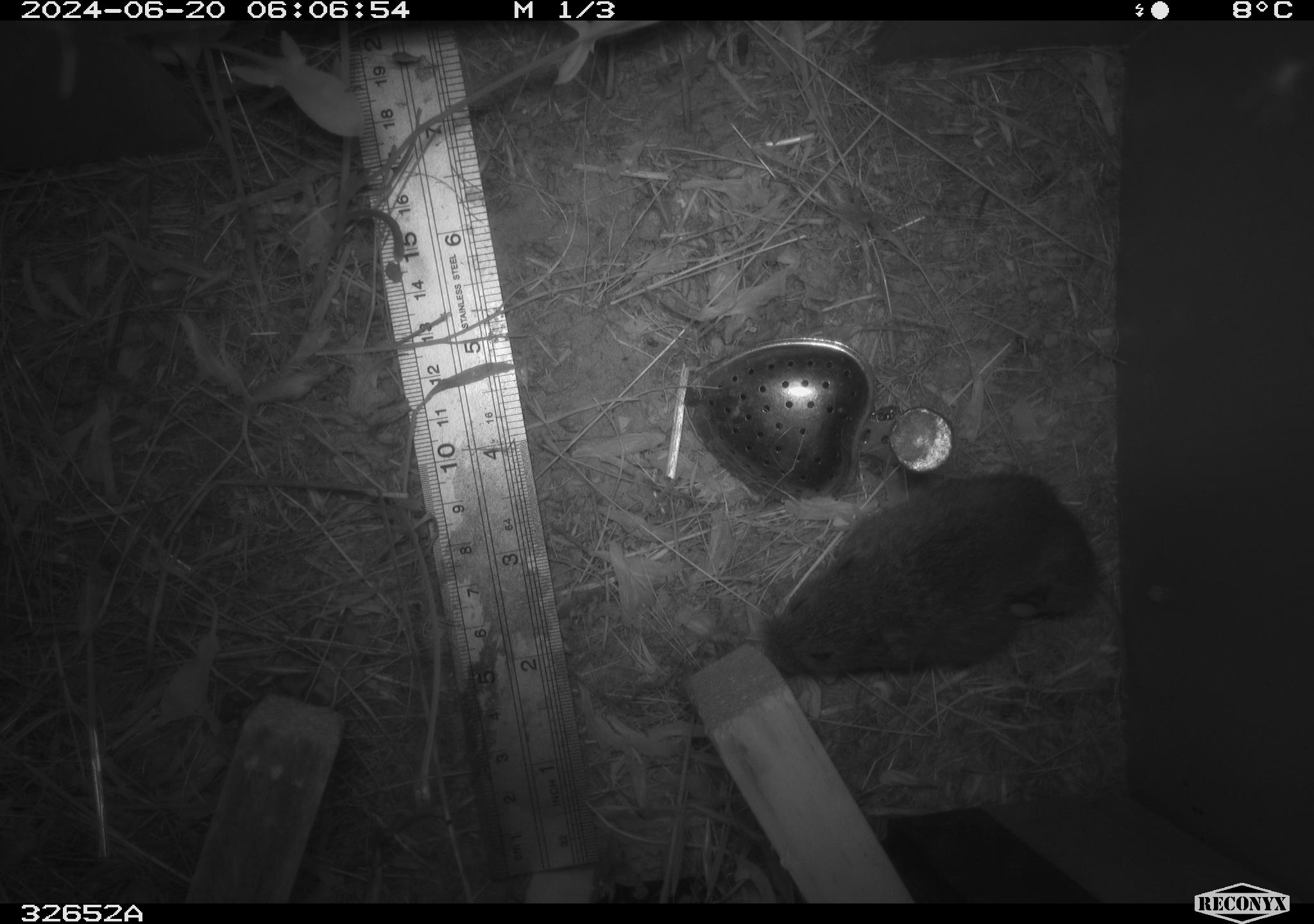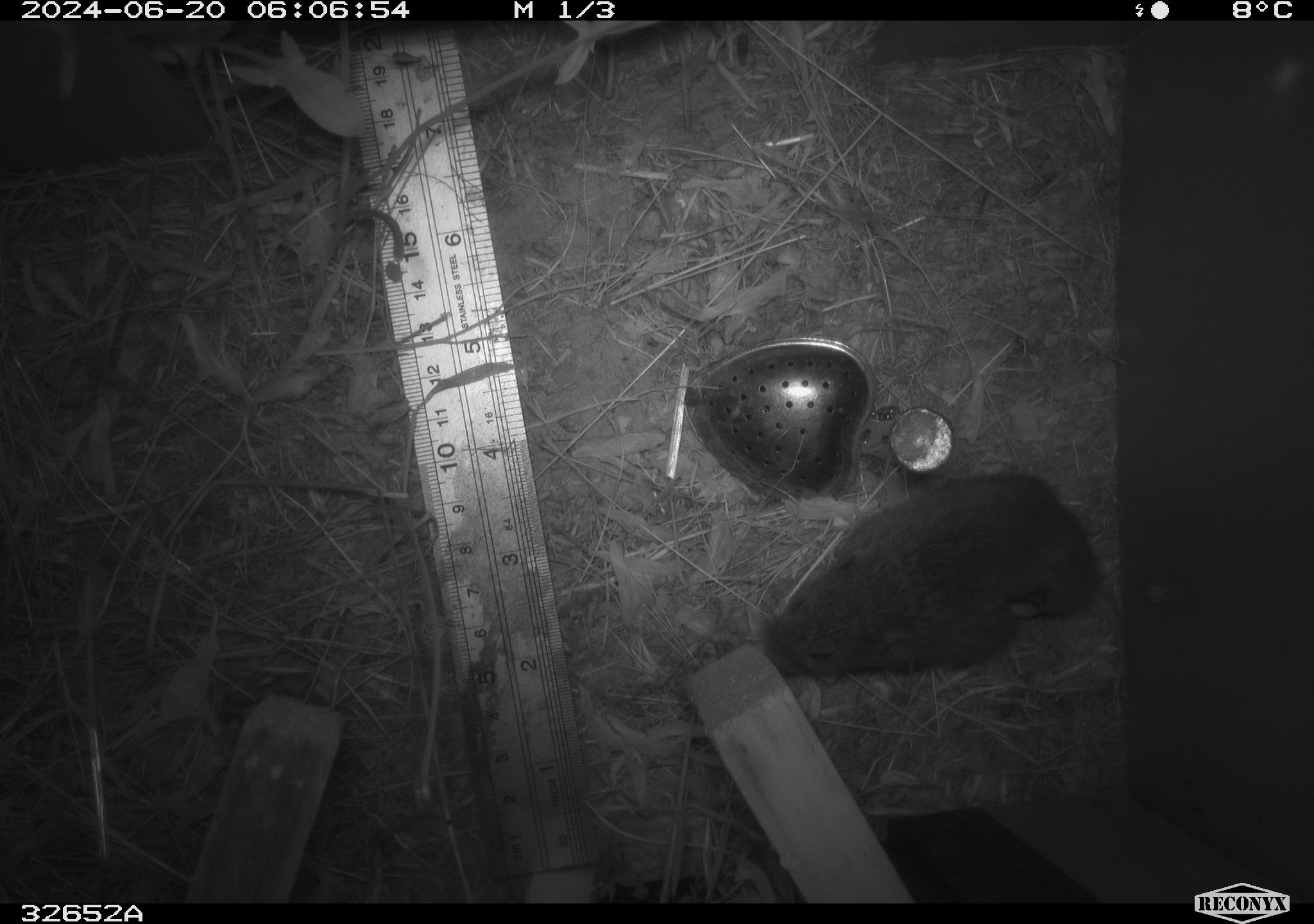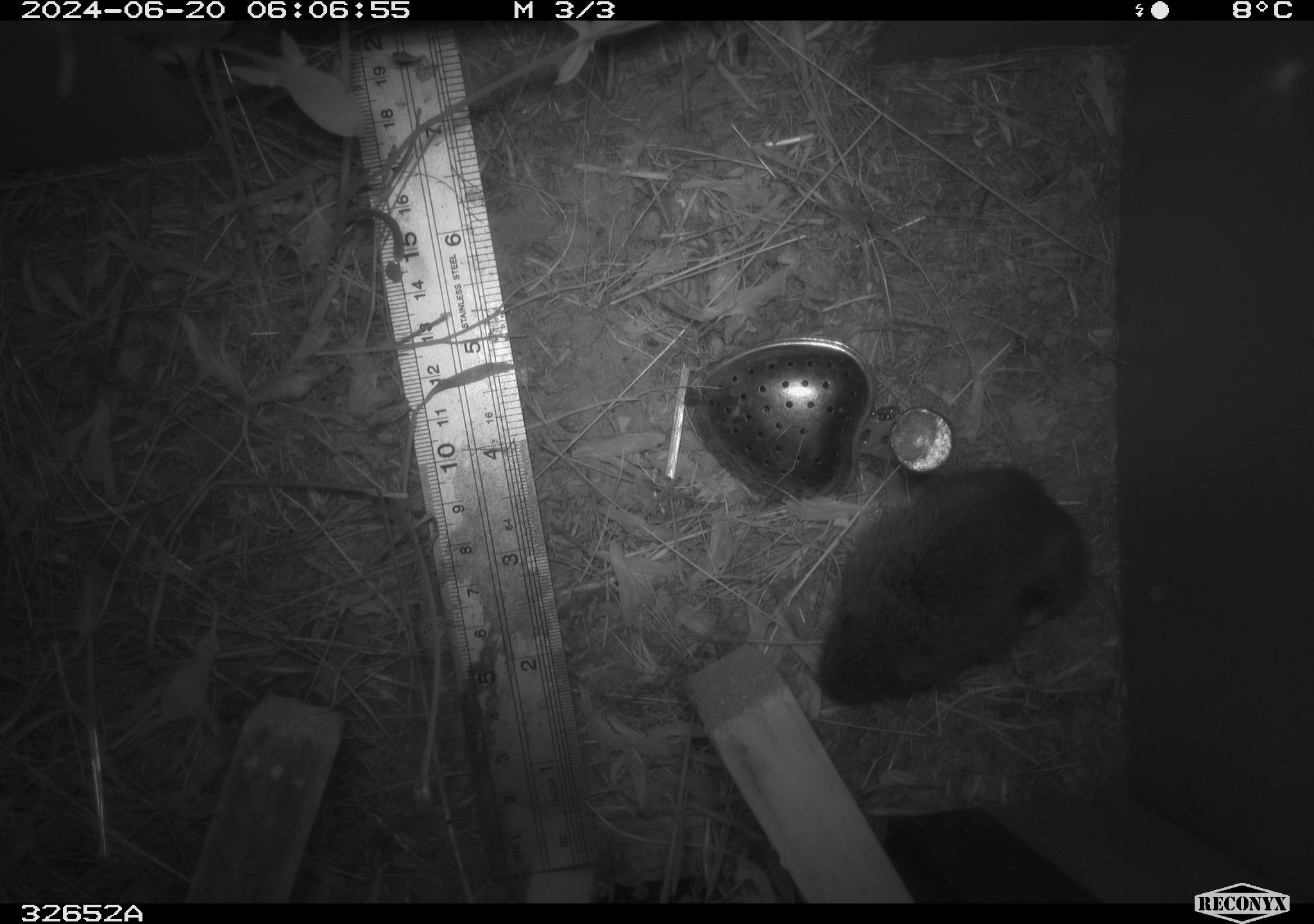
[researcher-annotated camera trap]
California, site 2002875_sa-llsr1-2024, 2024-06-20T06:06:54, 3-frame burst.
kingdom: Animalia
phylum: Chordata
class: Mammalia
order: Rodentia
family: Cricetidae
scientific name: Arvicolinae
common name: voles, lemmings, and muskrats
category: arvicolinae subfamily